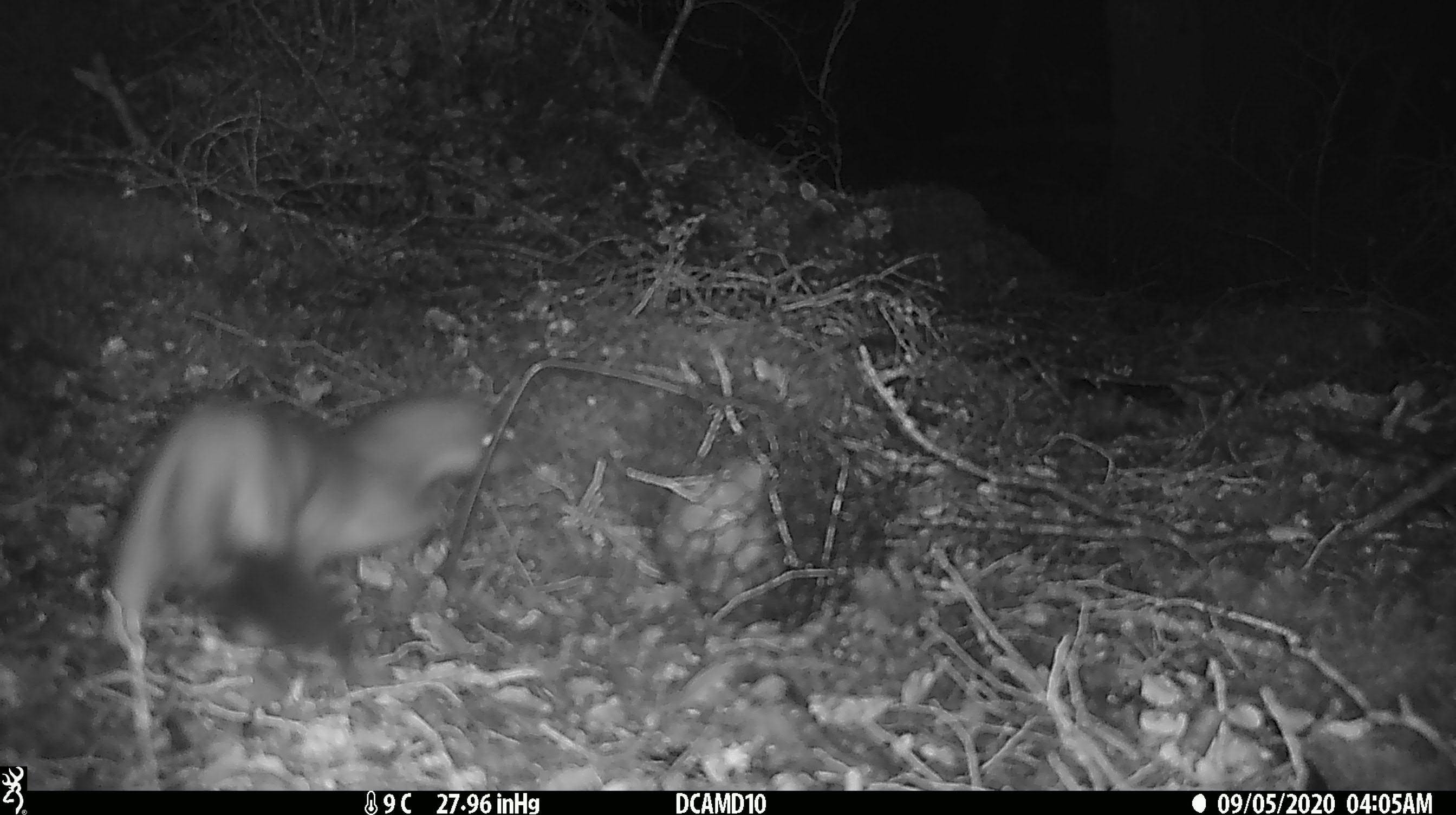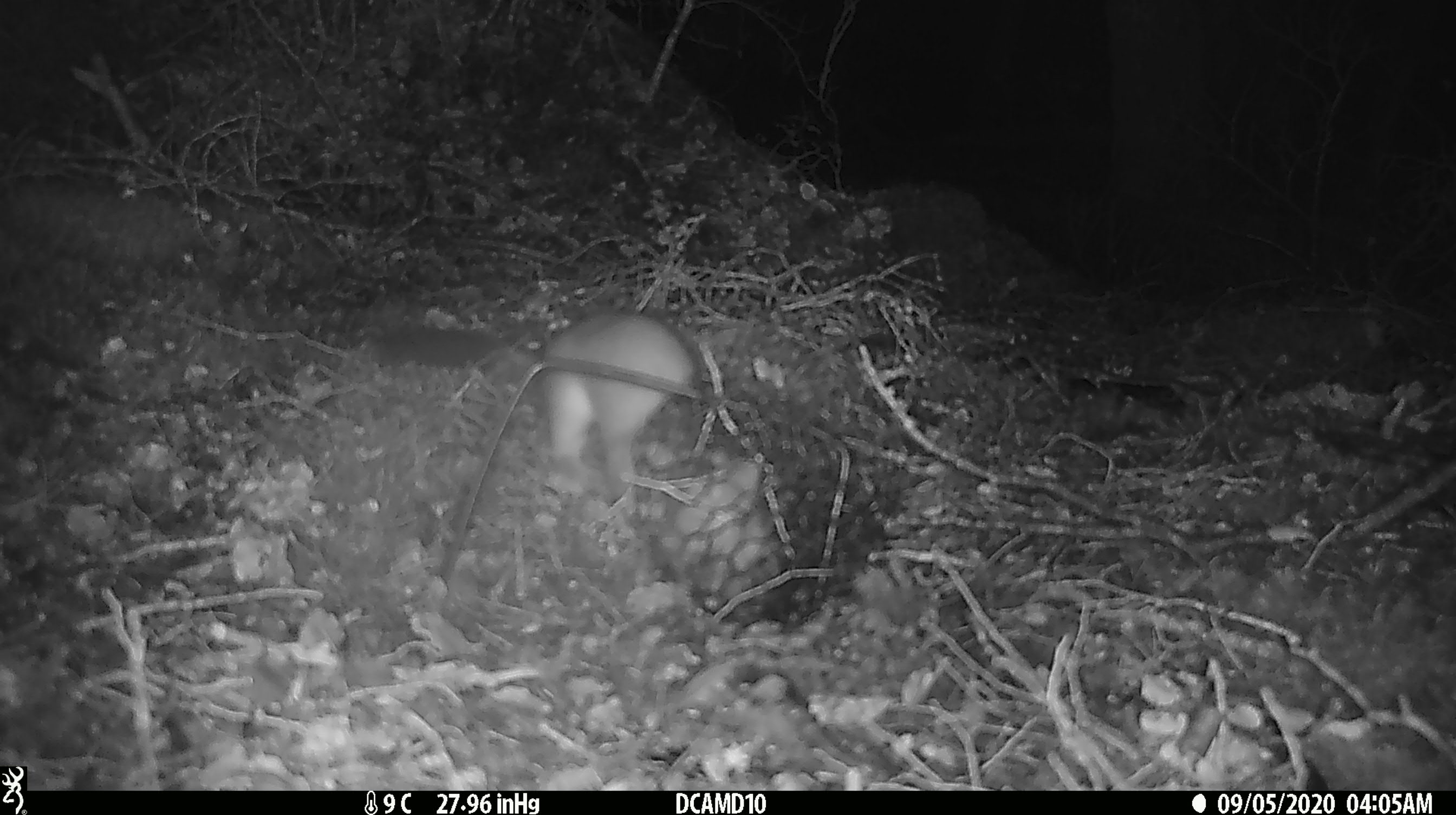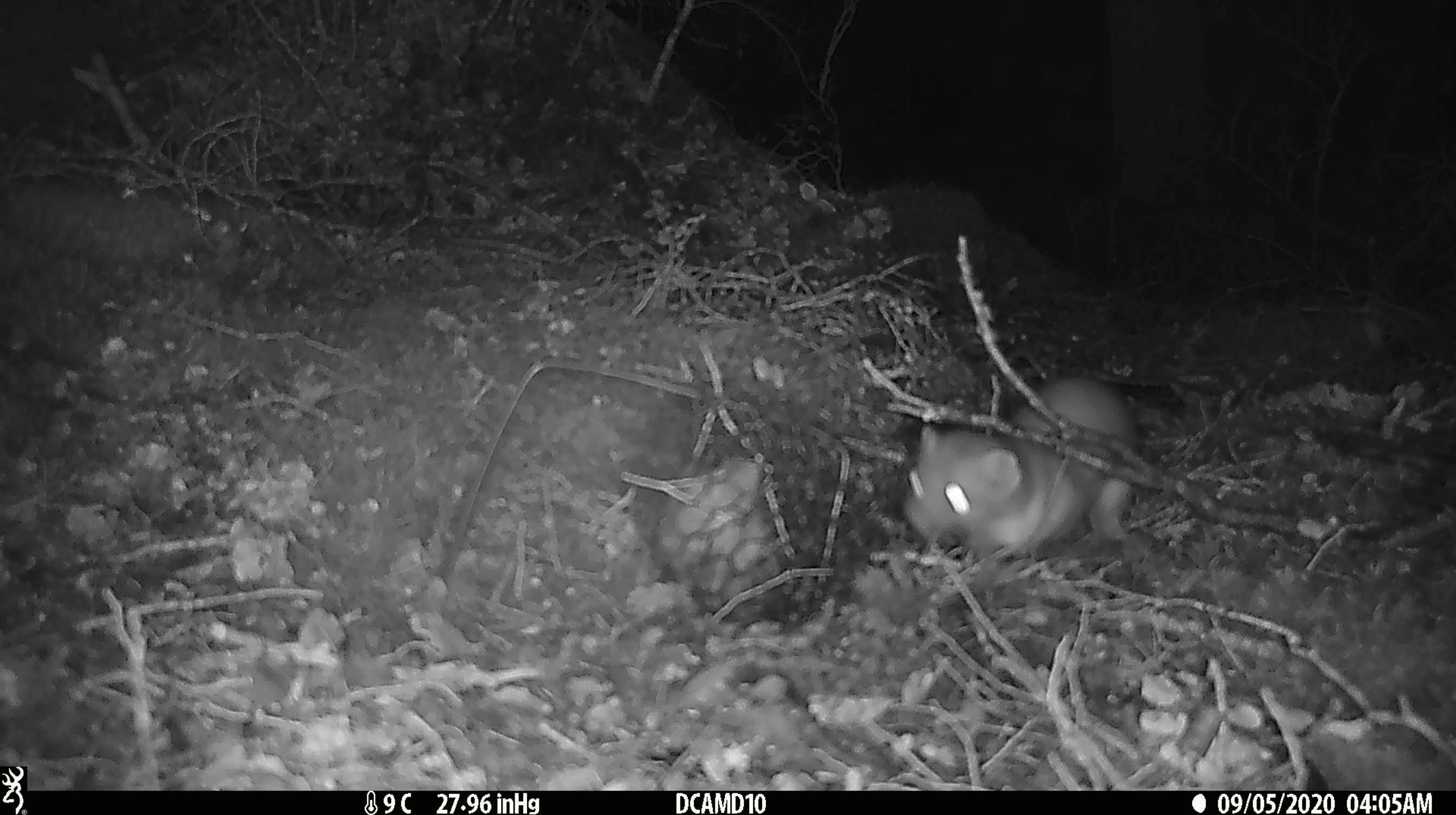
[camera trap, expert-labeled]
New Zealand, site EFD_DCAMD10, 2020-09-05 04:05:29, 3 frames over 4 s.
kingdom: Animalia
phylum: Chordata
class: Mammalia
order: Carnivora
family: Mustelidae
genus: Mustela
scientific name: Mustela erminea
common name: stoat